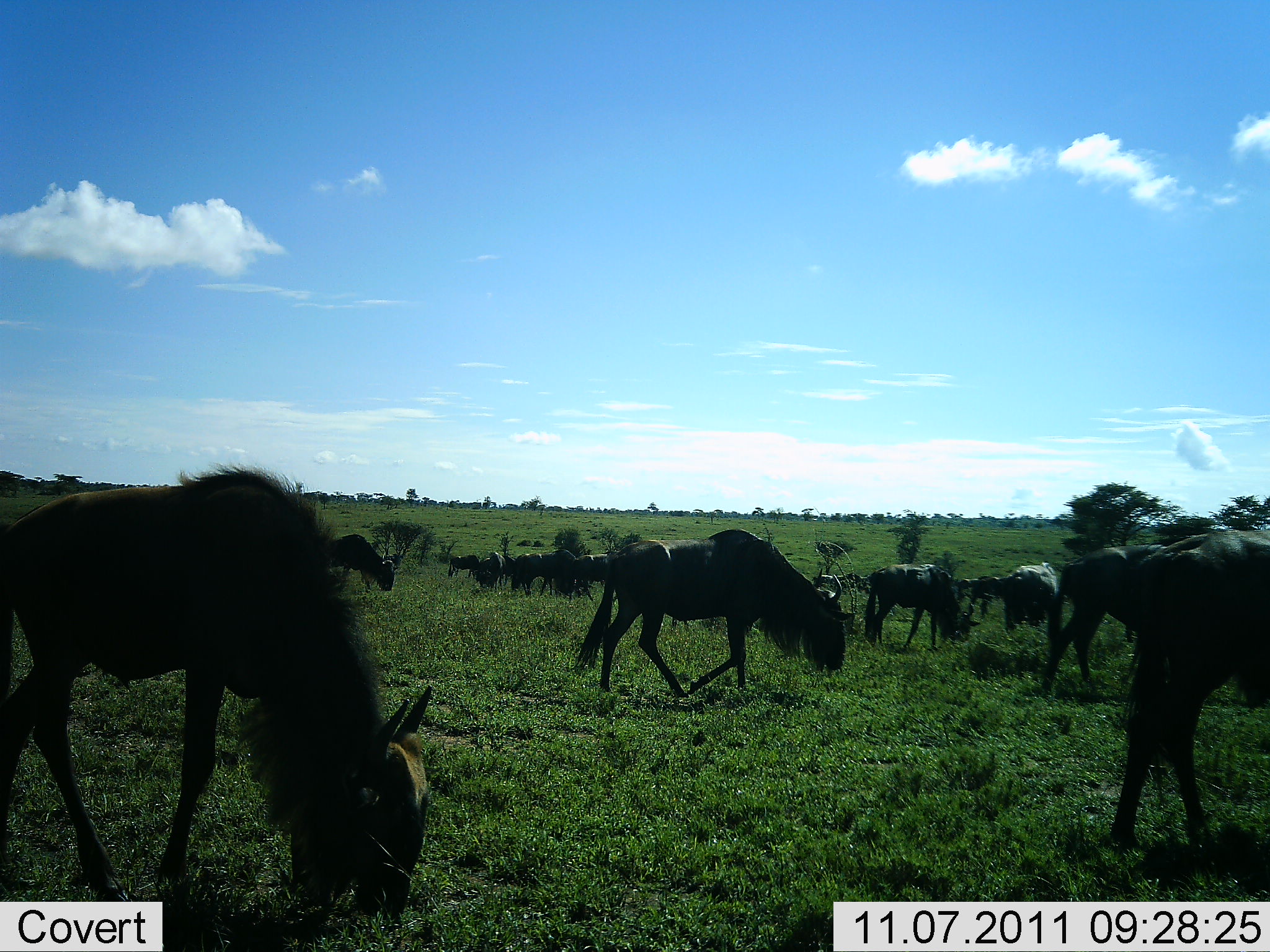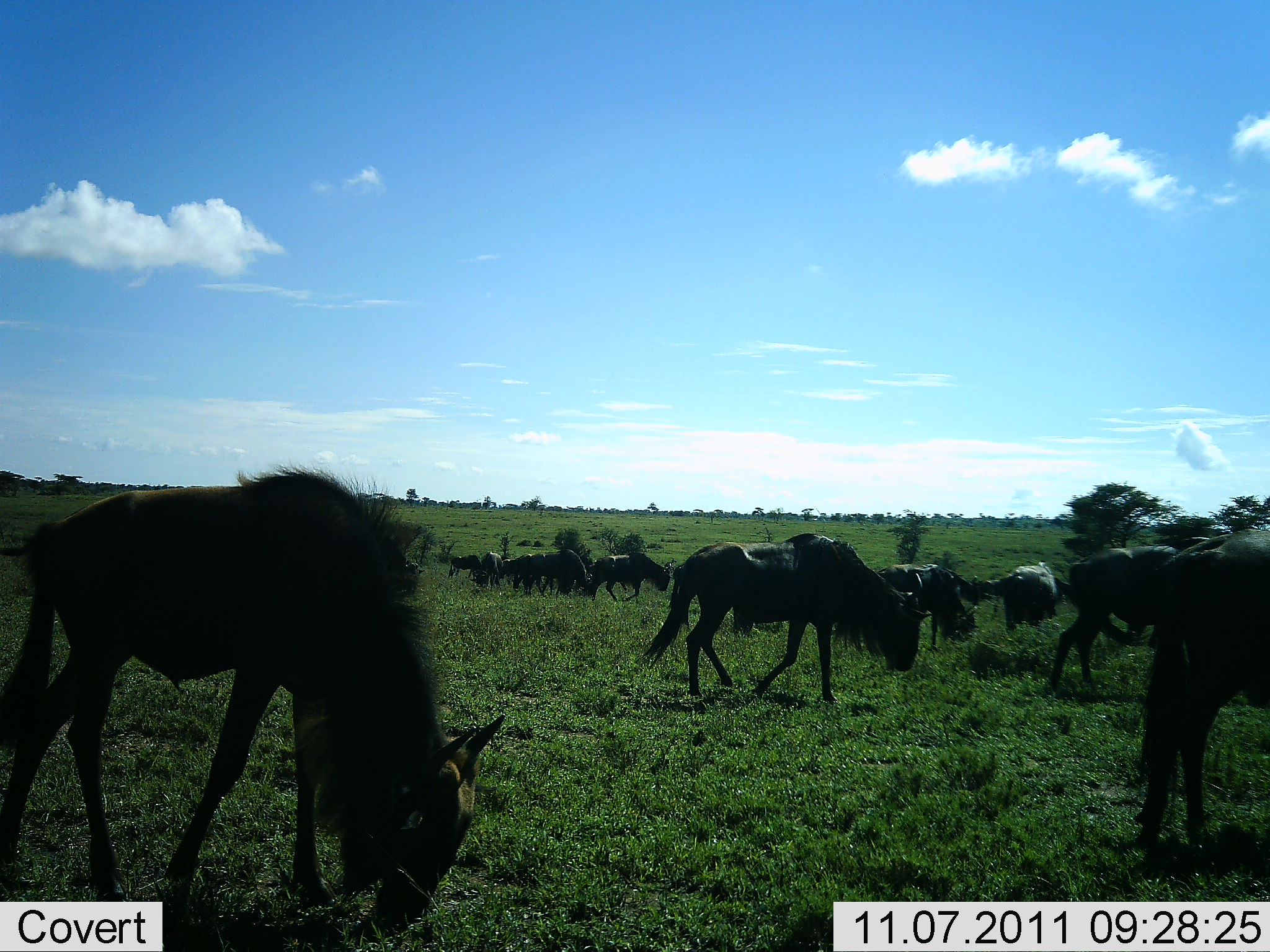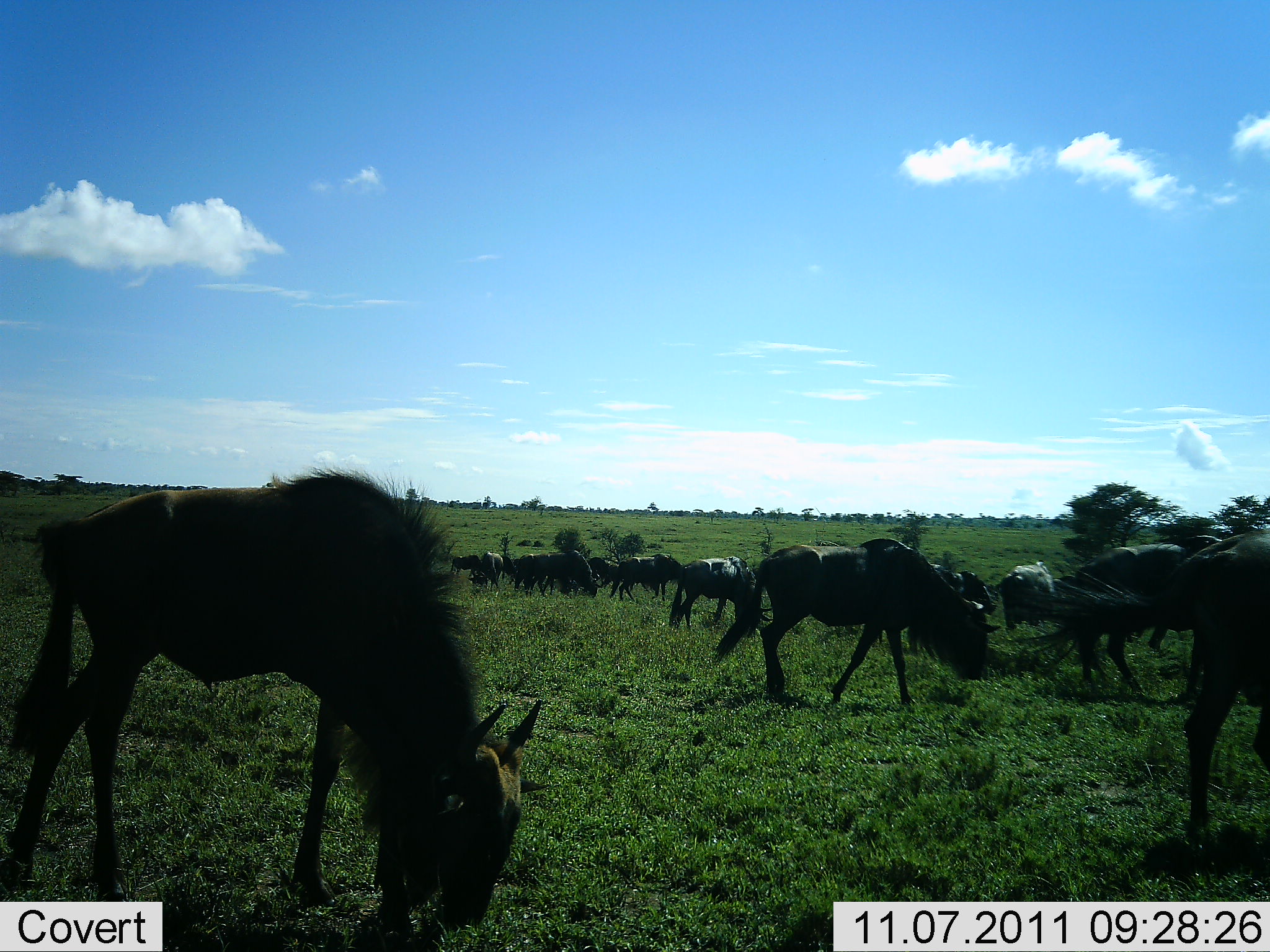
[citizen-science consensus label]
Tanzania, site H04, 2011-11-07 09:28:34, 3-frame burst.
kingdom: Animalia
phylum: Chordata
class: Mammalia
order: Artiodactyla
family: Bovidae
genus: Connochaetes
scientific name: Connochaetes taurinus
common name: blue wildebeest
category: wildebeest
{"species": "wildebeest (blue wildebeest) (Connochaetes taurinus)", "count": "11-50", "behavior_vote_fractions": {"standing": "42%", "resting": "0%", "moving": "83%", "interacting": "0%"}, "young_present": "0%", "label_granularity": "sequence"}